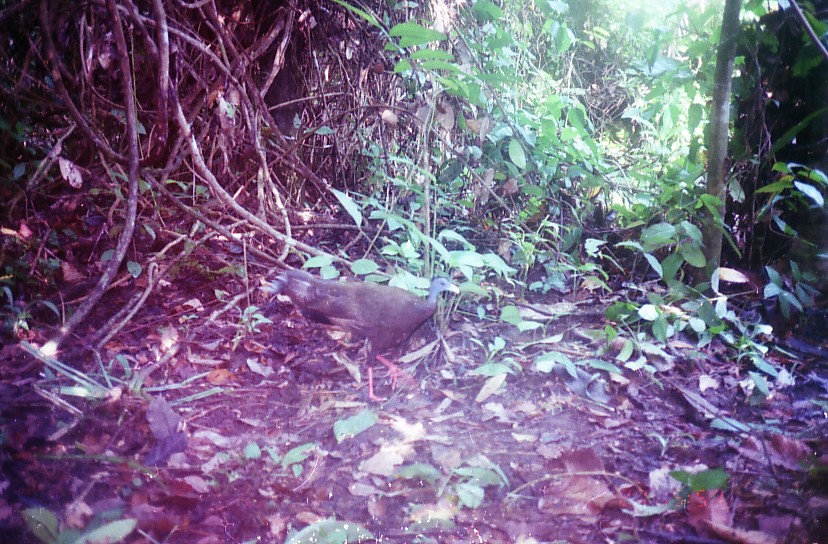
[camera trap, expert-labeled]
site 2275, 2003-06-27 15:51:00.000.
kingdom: Animalia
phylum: Chordata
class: Aves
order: Galliformes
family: Phasianidae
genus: Argusianus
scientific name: Argusianus argus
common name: great argus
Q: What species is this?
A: Argusianus argus (great argus).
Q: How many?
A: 1.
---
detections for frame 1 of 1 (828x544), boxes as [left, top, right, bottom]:
argusianus argus: [258, 265, 460, 400]